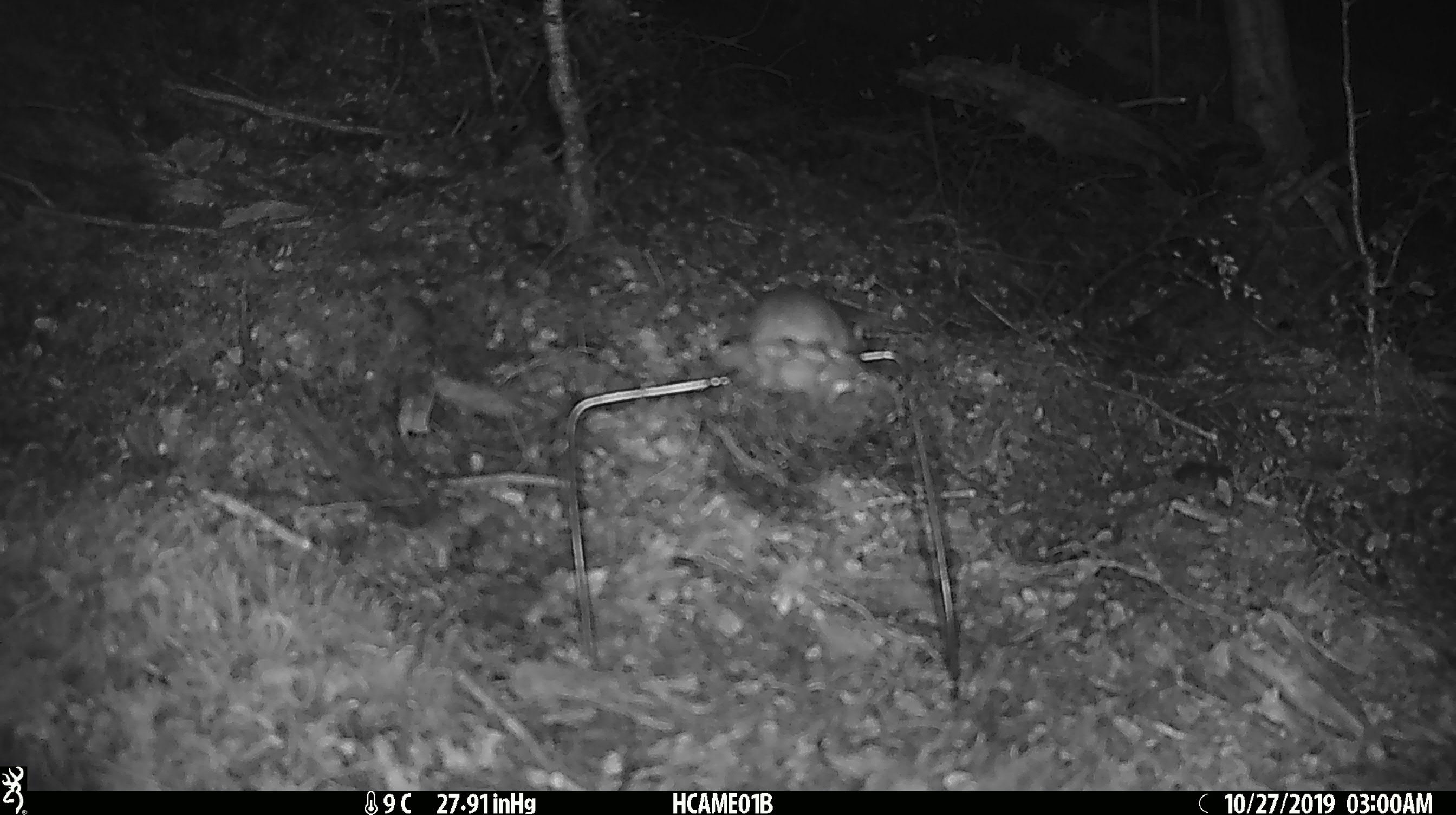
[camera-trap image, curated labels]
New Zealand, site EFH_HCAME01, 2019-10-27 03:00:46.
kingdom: Animalia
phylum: Chordata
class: Mammalia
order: Rodentia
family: Muridae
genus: Mus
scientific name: Mus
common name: mouse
Mouse (Mus).